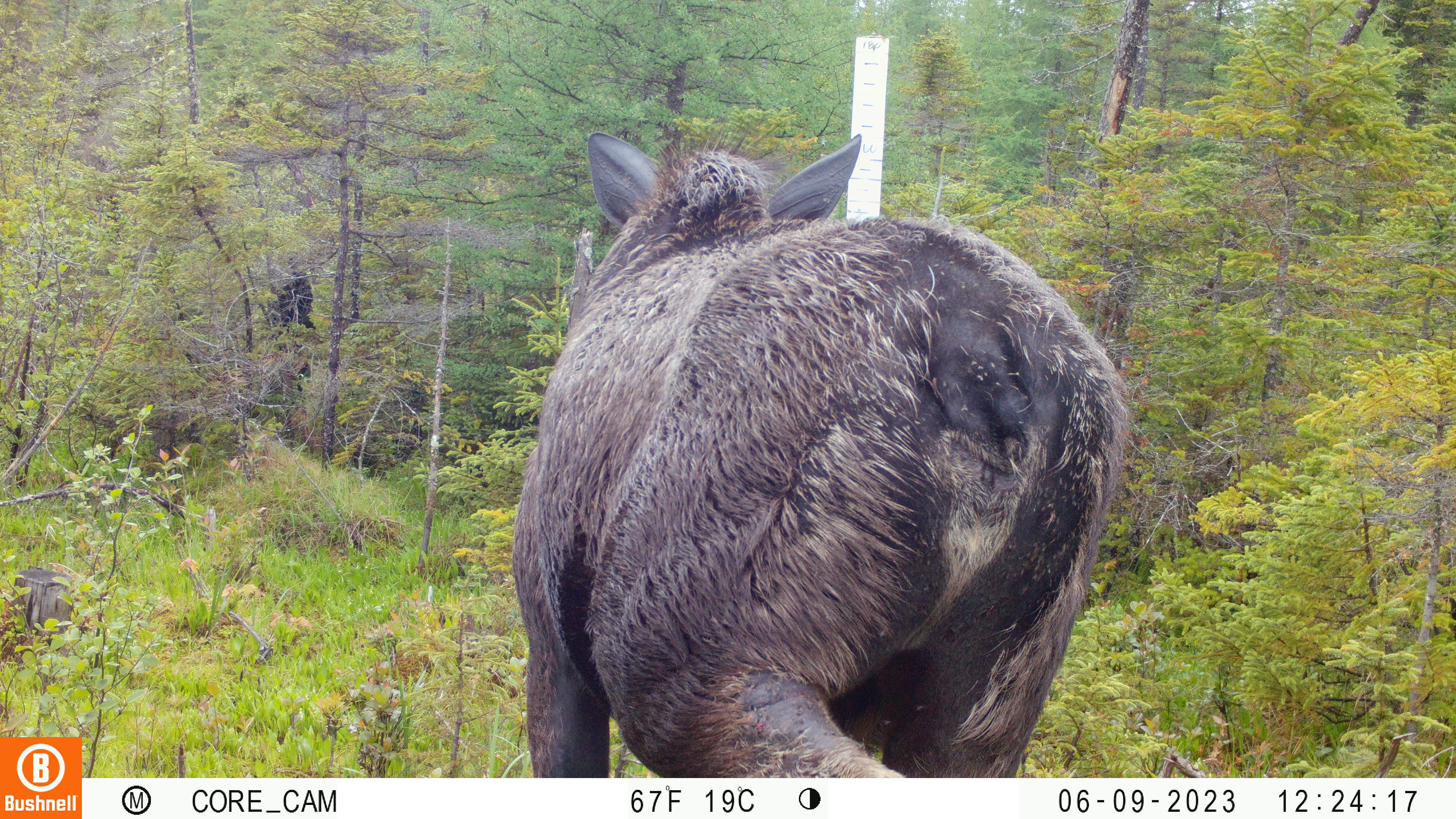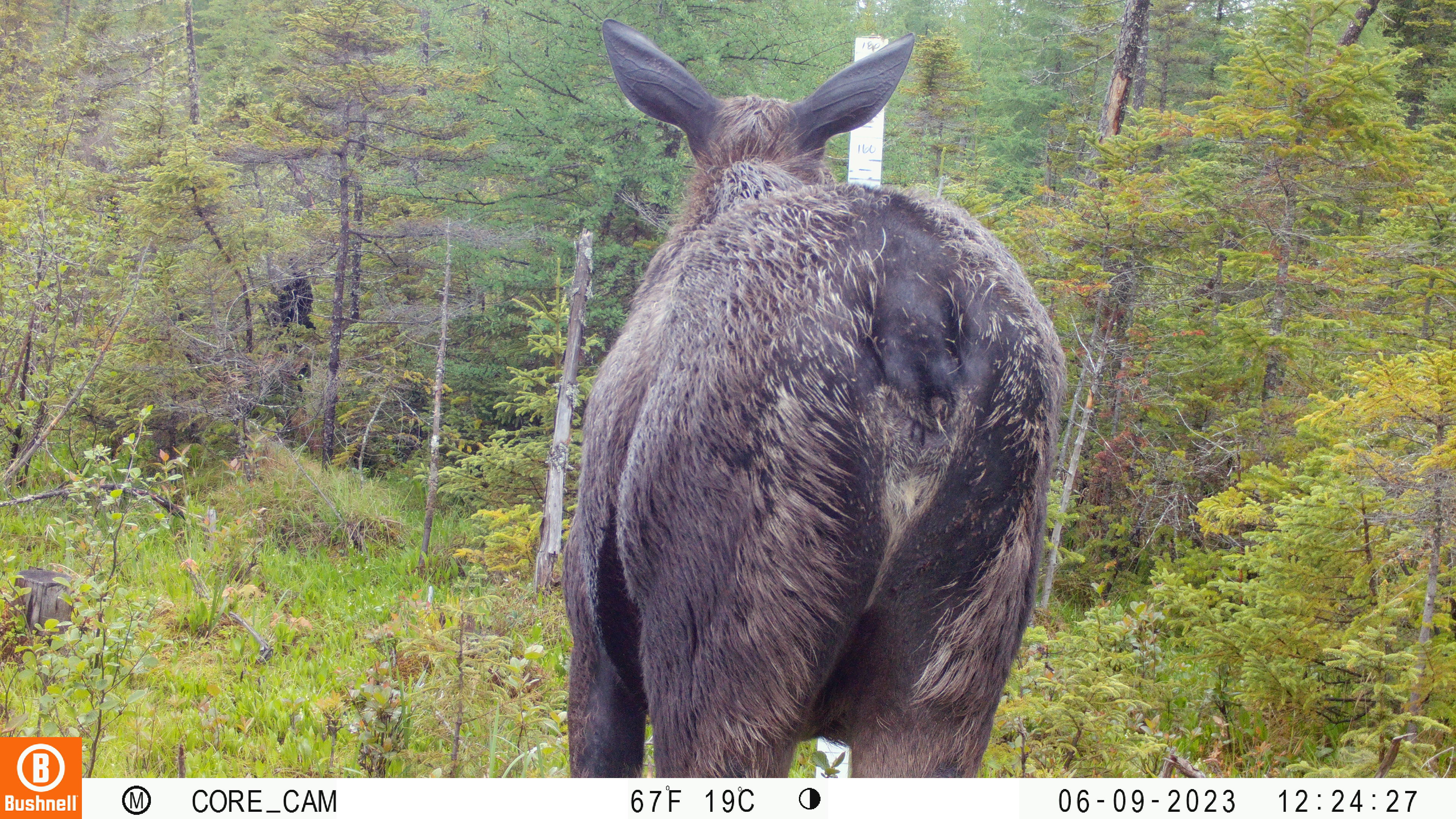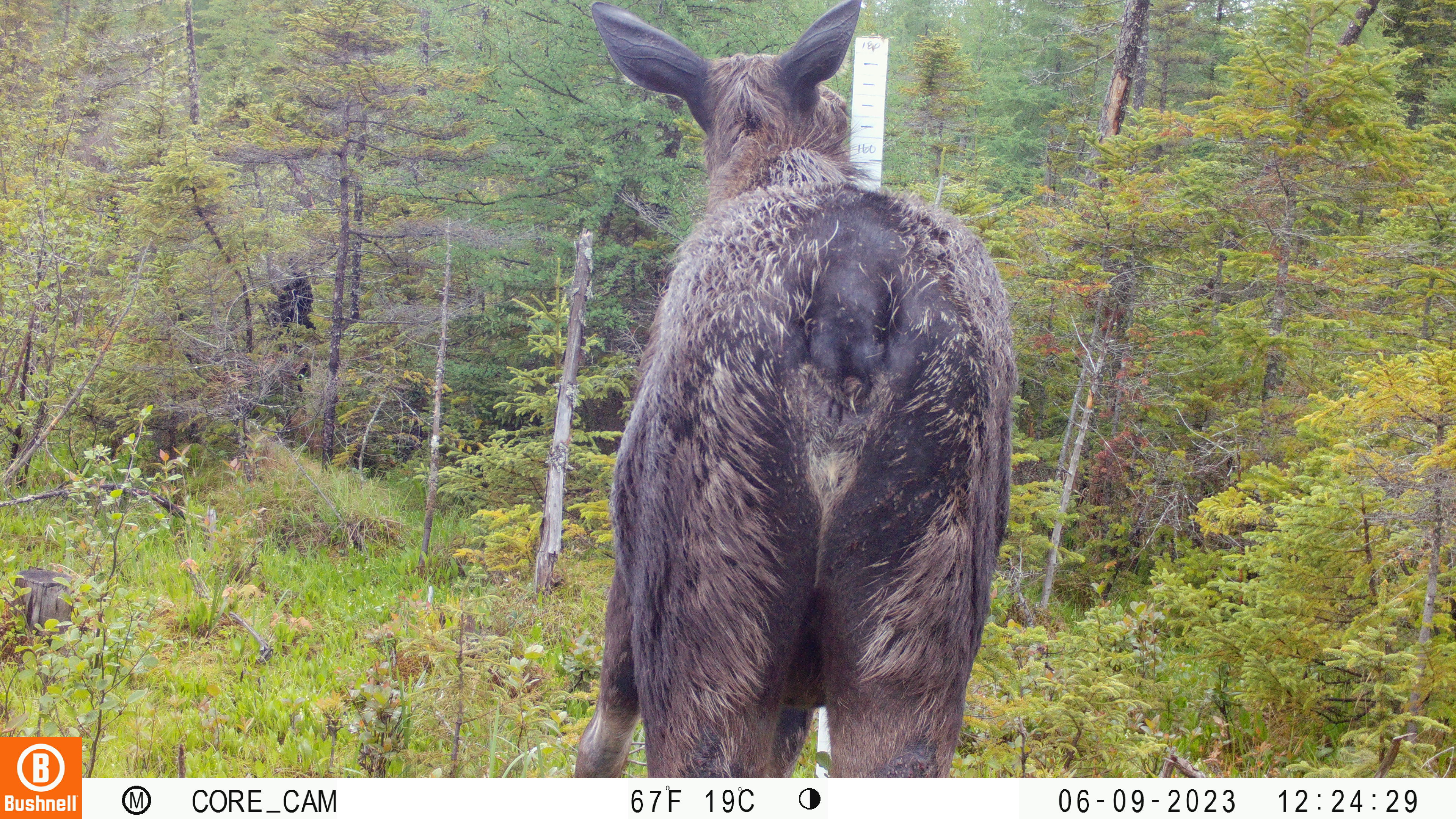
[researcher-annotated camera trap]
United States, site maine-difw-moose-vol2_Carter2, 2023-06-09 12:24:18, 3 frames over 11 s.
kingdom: Animalia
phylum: Chordata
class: Mammalia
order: Artiodactyla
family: Cervidae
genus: Alces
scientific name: Alces alces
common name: moose